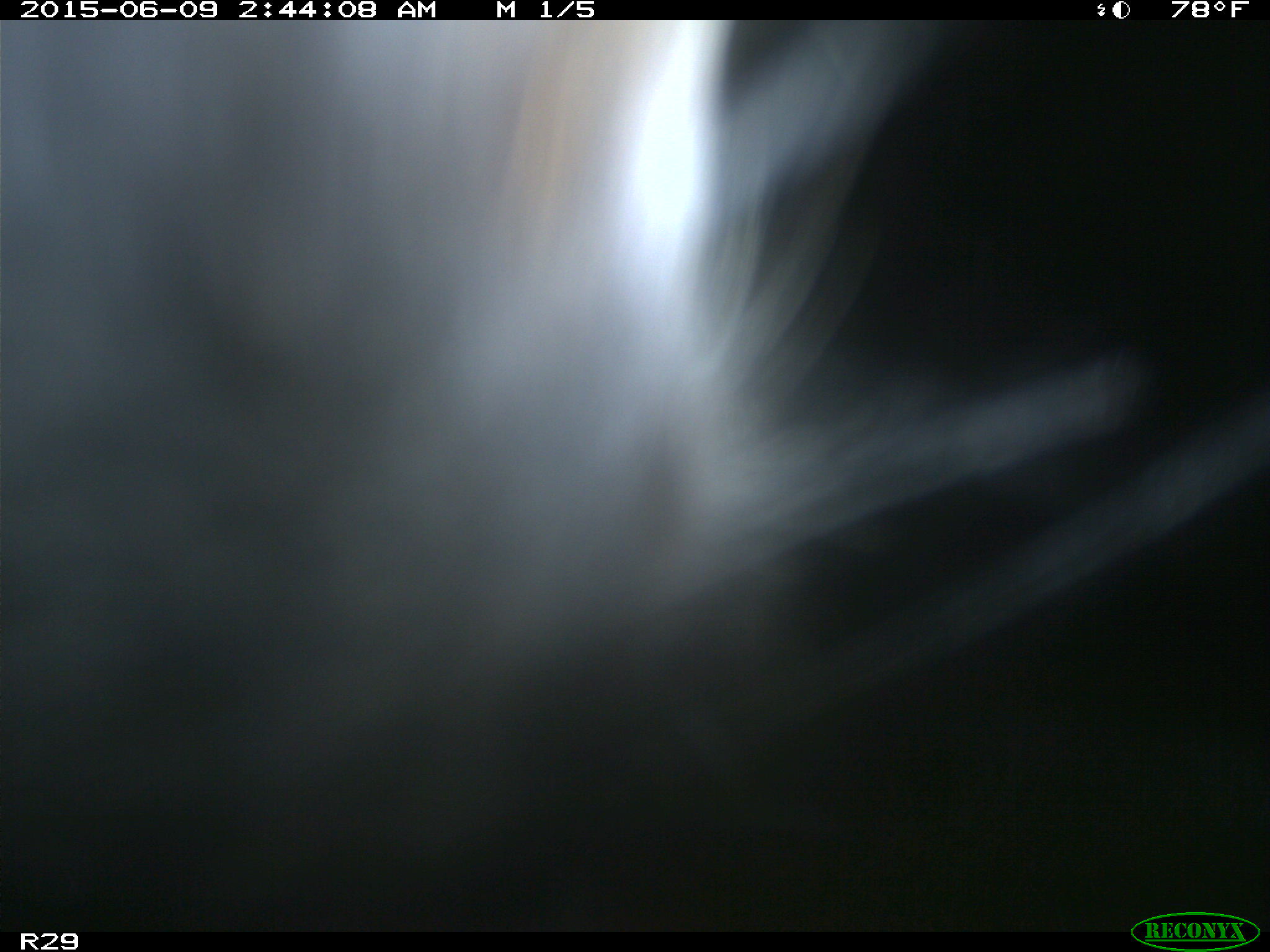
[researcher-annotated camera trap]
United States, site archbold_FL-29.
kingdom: Animalia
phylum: Chordata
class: Mammalia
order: Artiodactyla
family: Bovidae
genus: Bos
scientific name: Bos taurus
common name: domestic cow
Bos taurus (domestic cow).